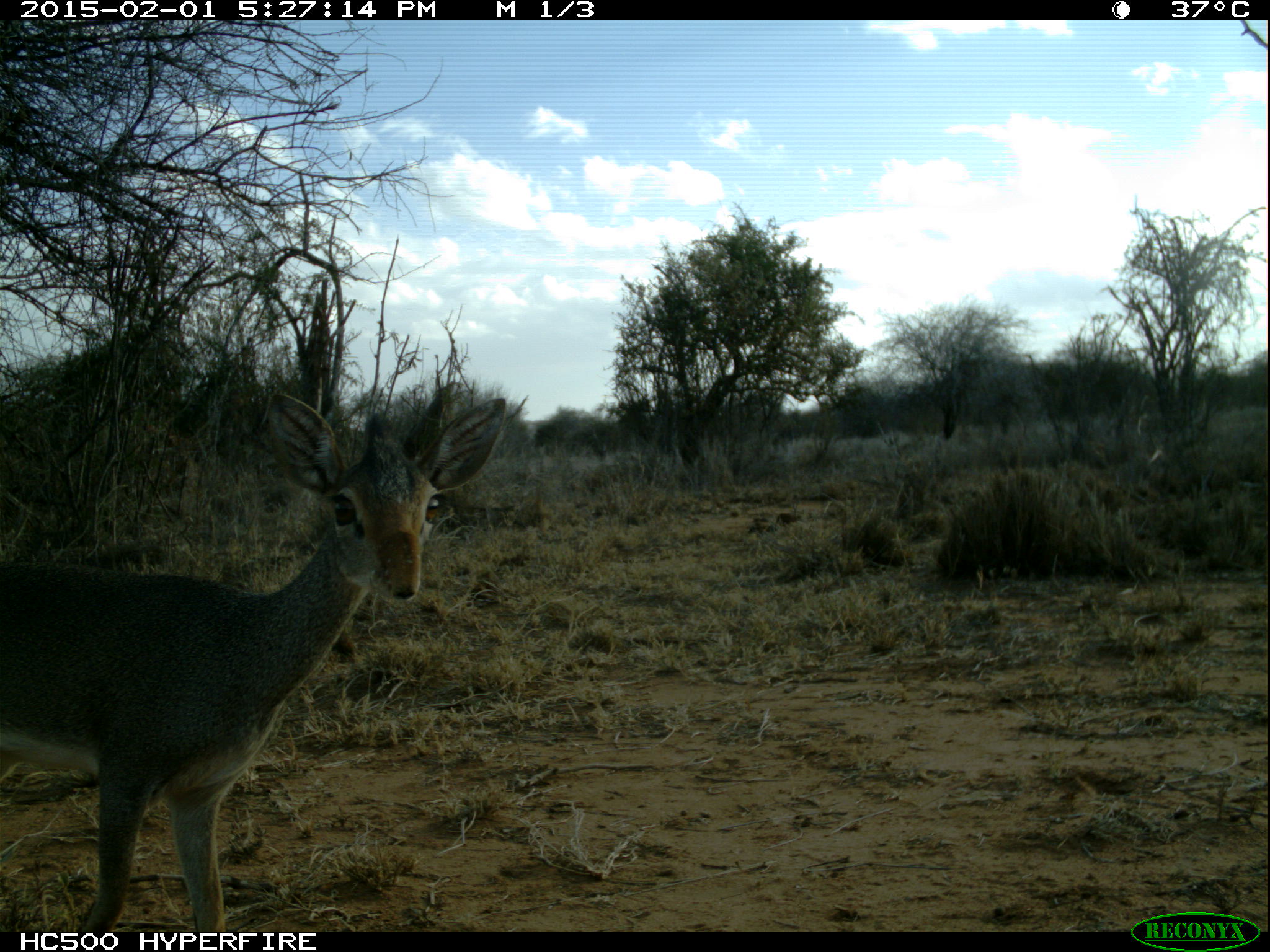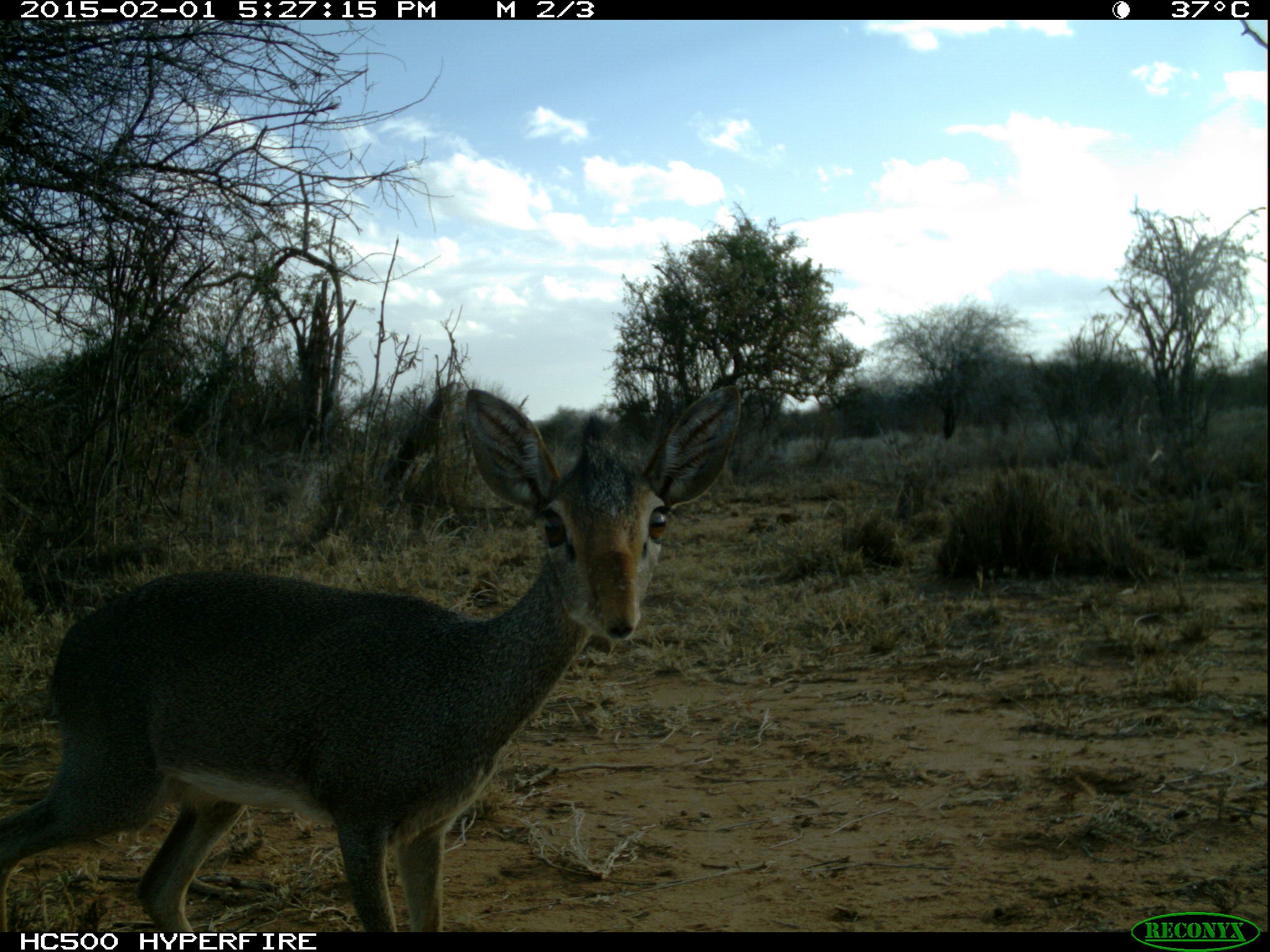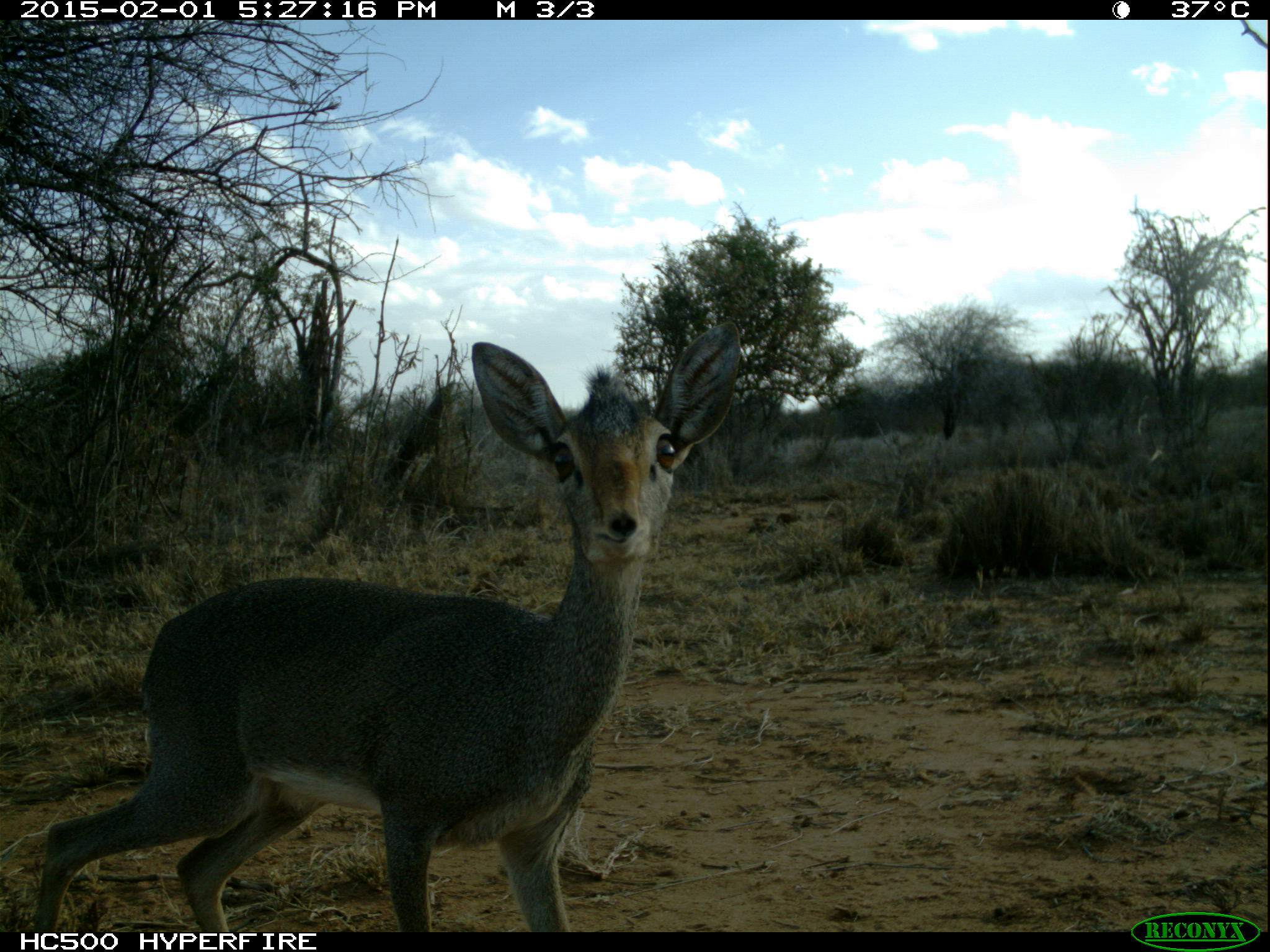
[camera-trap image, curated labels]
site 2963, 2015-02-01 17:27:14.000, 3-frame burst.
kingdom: Animalia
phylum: Chordata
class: Mammalia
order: Artiodactyla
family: Bovidae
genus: Madoqua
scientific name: Madoqua guentheri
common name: günther's dik-dik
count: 1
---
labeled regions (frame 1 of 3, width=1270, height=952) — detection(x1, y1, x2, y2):
madoqua guentheri: detection(0, 382, 507, 933)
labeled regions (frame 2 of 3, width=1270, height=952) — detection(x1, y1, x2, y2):
madoqua guentheri: detection(0, 383, 748, 933)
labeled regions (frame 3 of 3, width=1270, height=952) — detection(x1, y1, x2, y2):
madoqua guentheri: detection(29, 320, 754, 933)